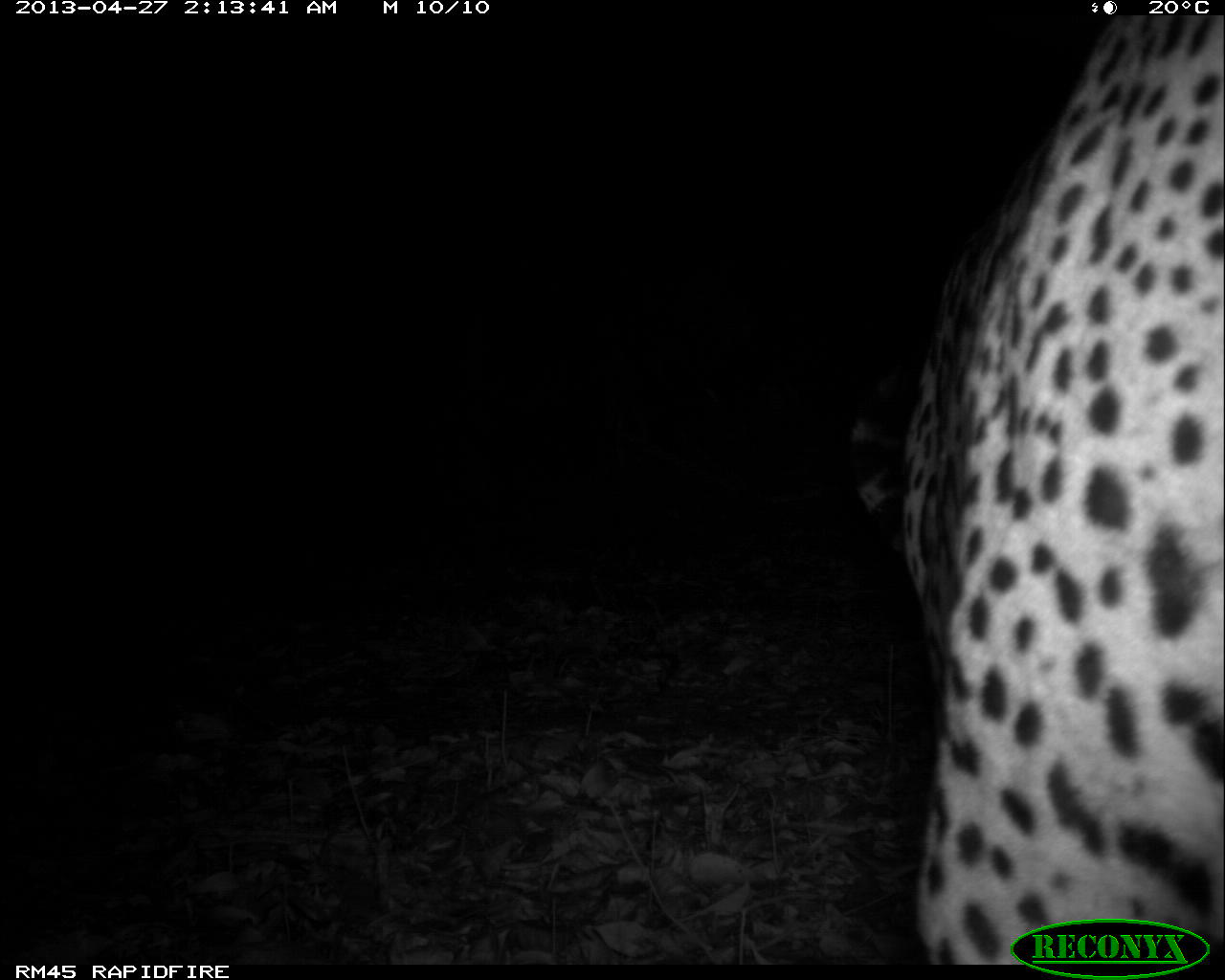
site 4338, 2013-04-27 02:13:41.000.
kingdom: Animalia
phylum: Chordata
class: Mammalia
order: Carnivora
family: Felidae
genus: Panthera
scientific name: Panthera onca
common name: jaguar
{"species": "Panthera onca (jaguar)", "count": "1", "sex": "male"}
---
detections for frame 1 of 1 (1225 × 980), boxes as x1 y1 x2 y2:
panthera onca: 845 11 1224 965